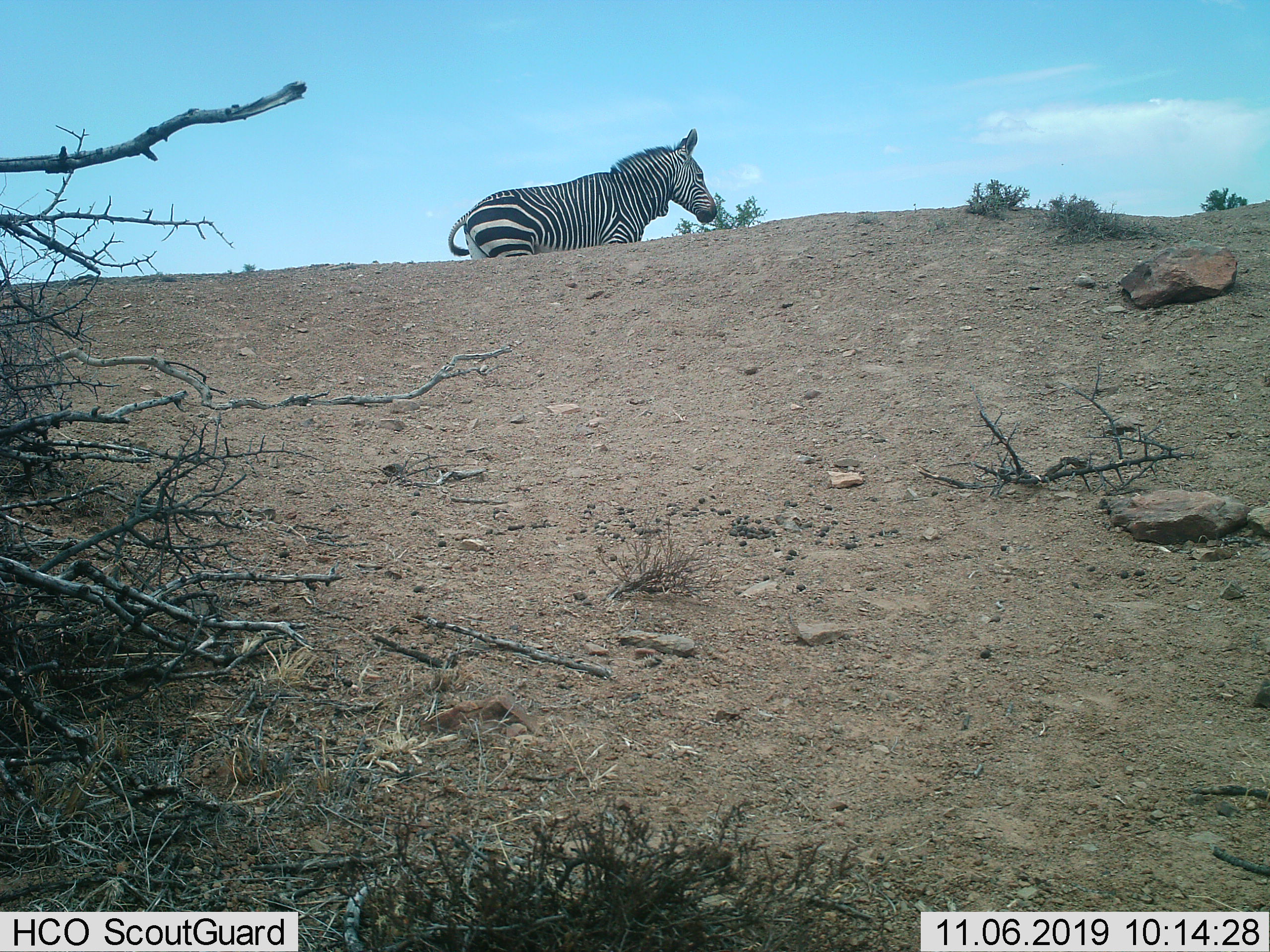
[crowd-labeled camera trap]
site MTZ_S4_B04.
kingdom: Animalia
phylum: Chordata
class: Mammalia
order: Perissodactyla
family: Equidae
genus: Equus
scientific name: Equus zebra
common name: mountain zebra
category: zebramountain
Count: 1.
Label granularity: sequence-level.